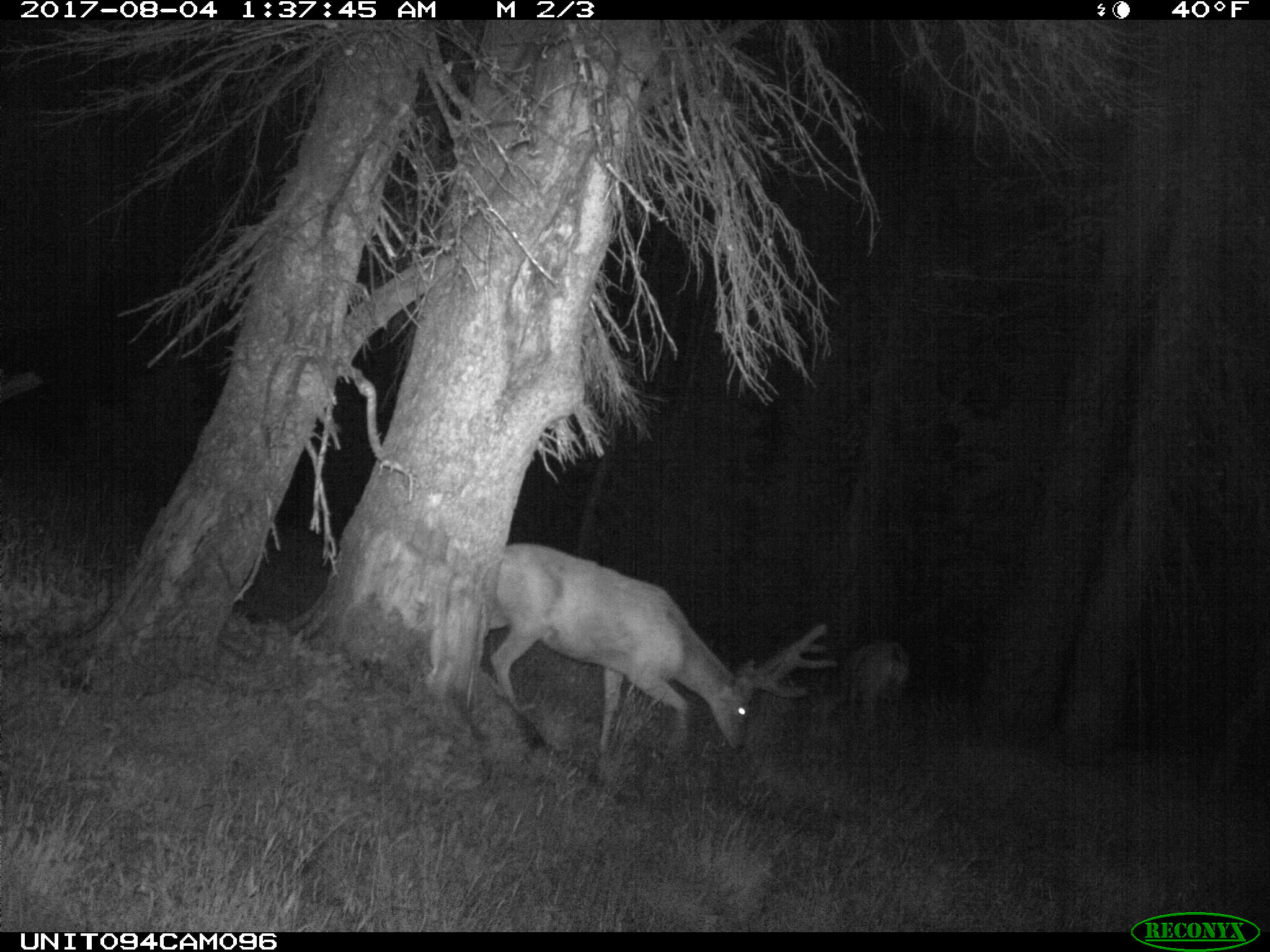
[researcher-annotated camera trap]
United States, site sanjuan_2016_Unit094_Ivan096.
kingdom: Animalia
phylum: Chordata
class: Mammalia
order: Artiodactyla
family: Cervidae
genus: Odocoileus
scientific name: Odocoileus hemionus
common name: mule deer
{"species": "Odocoileus hemionus (mule deer)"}